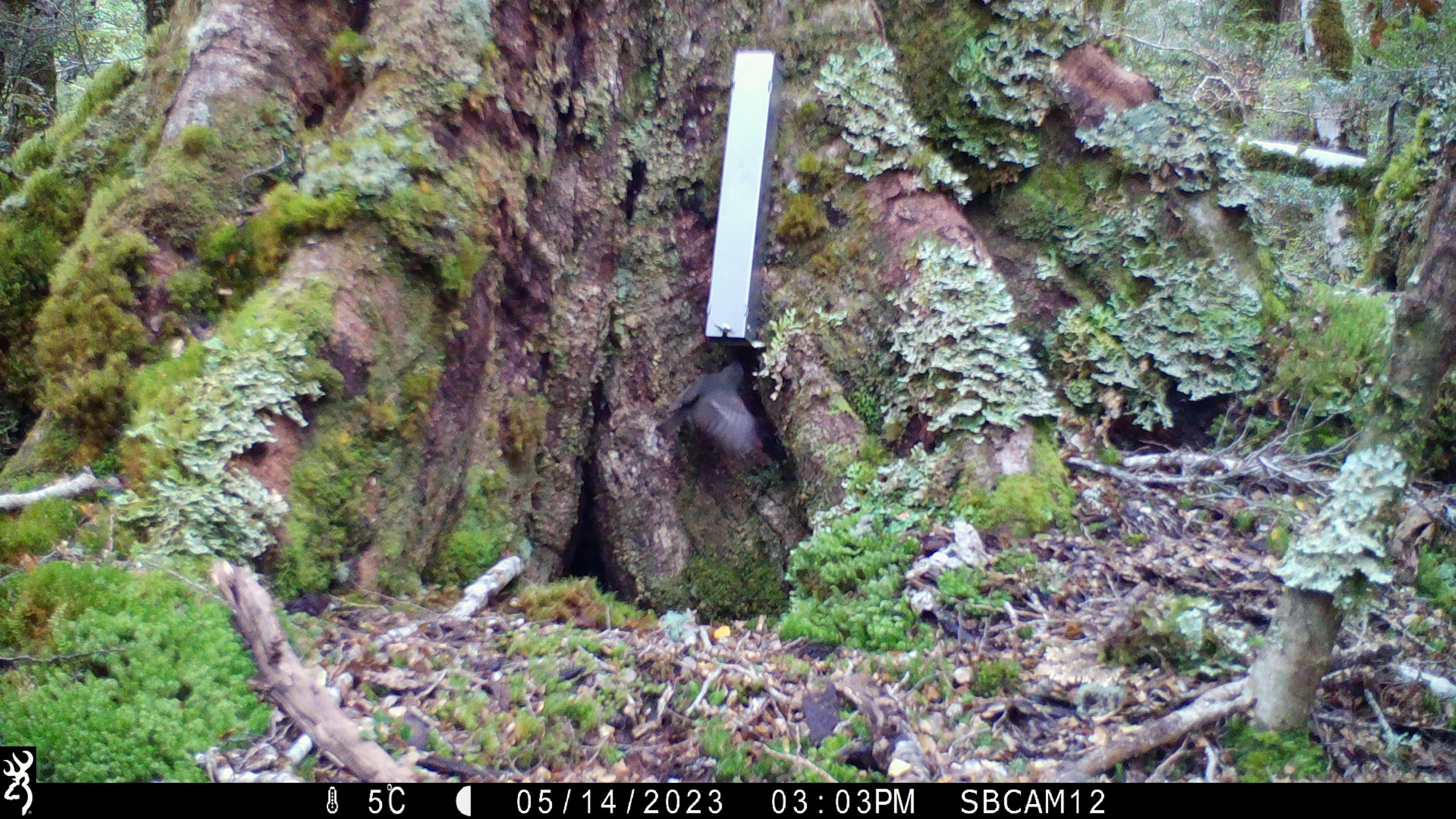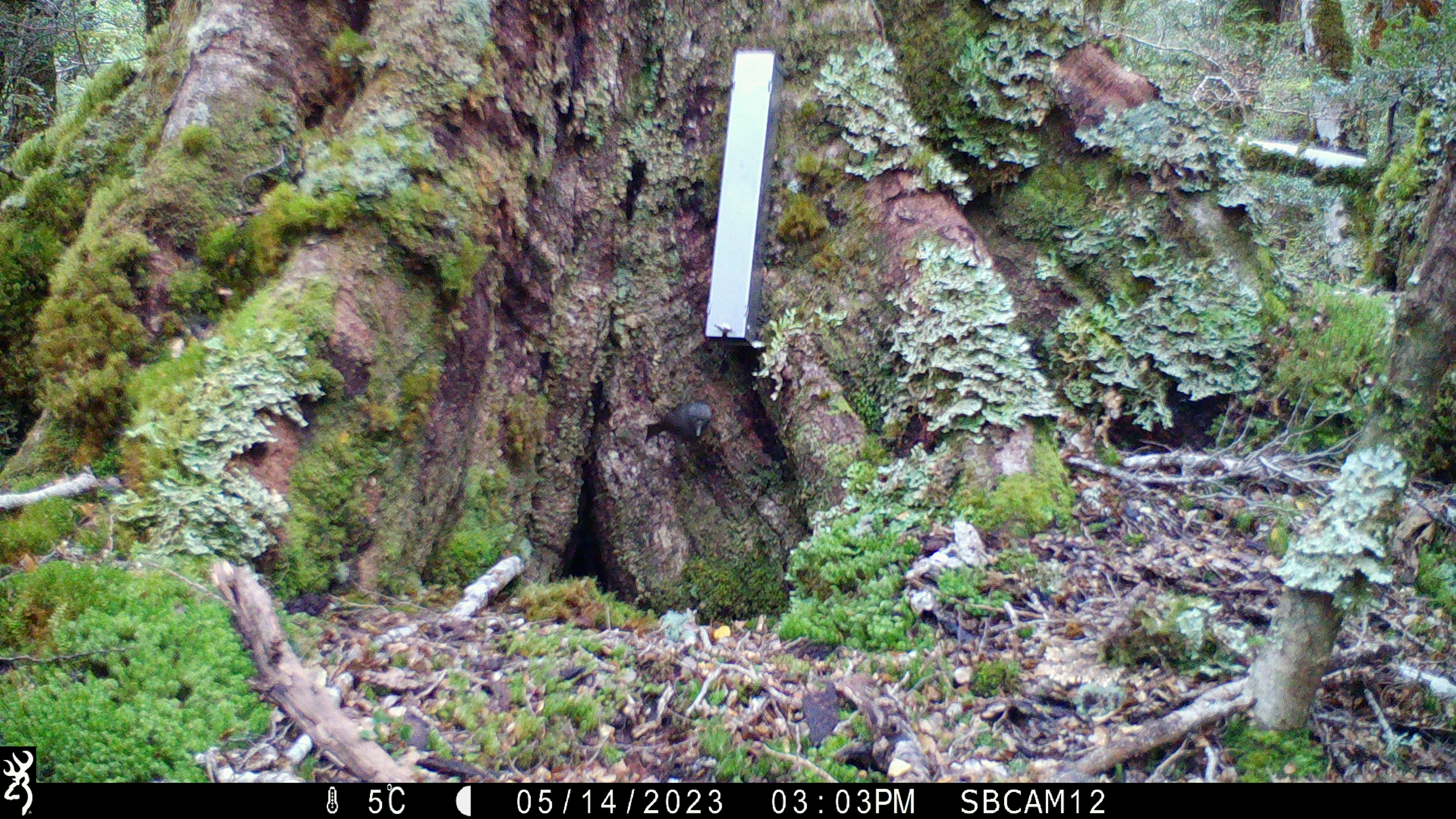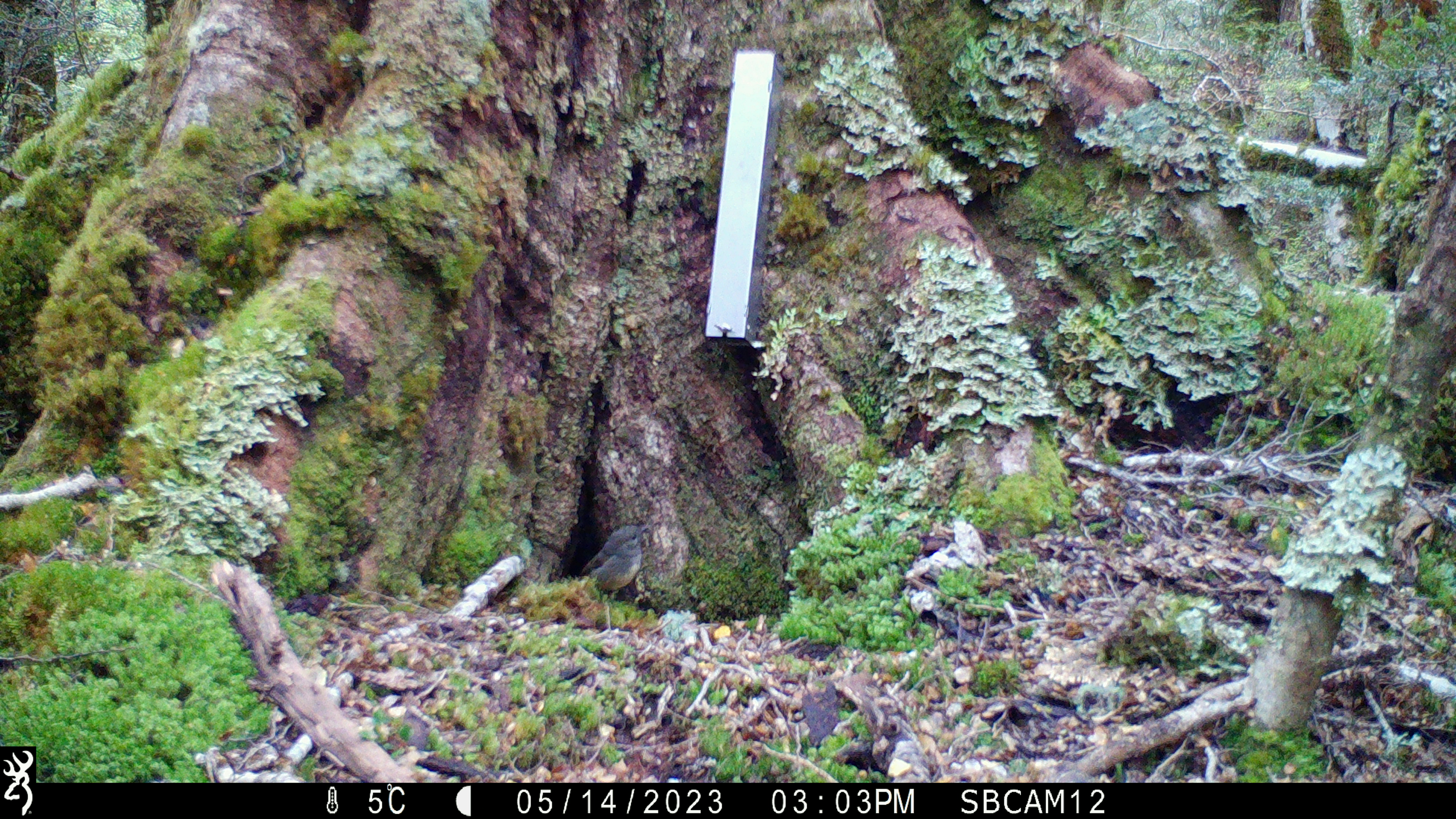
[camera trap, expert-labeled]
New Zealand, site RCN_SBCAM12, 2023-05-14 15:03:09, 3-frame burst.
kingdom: Animalia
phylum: Chordata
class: Aves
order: Passeriformes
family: Petroicidae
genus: Petroica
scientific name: Petroica australis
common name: new zealand robin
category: robin